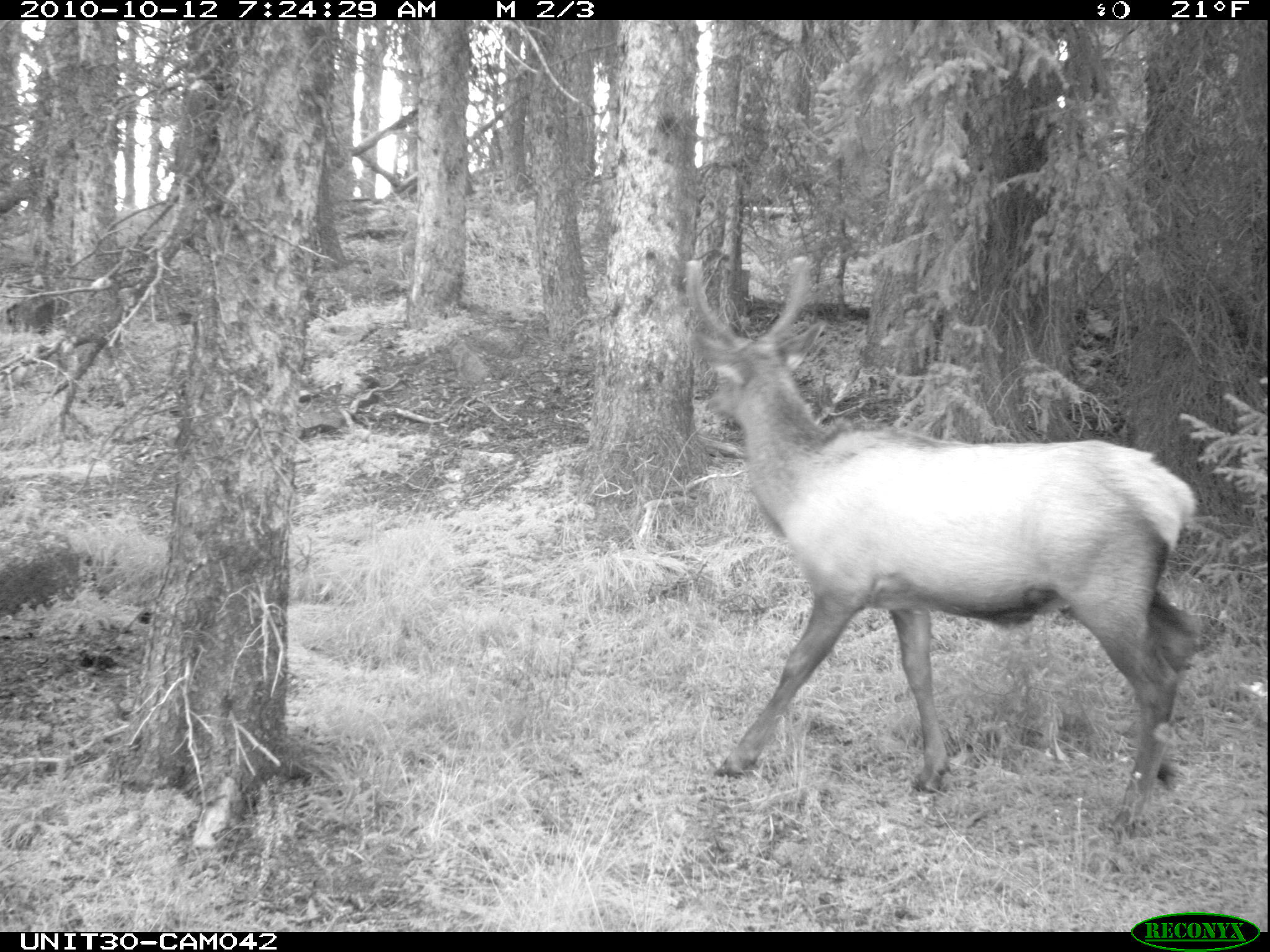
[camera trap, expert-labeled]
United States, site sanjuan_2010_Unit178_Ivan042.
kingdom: Animalia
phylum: Chordata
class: Mammalia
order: Artiodactyla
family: Cervidae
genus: Cervus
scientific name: Cervus elaphus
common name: red deer